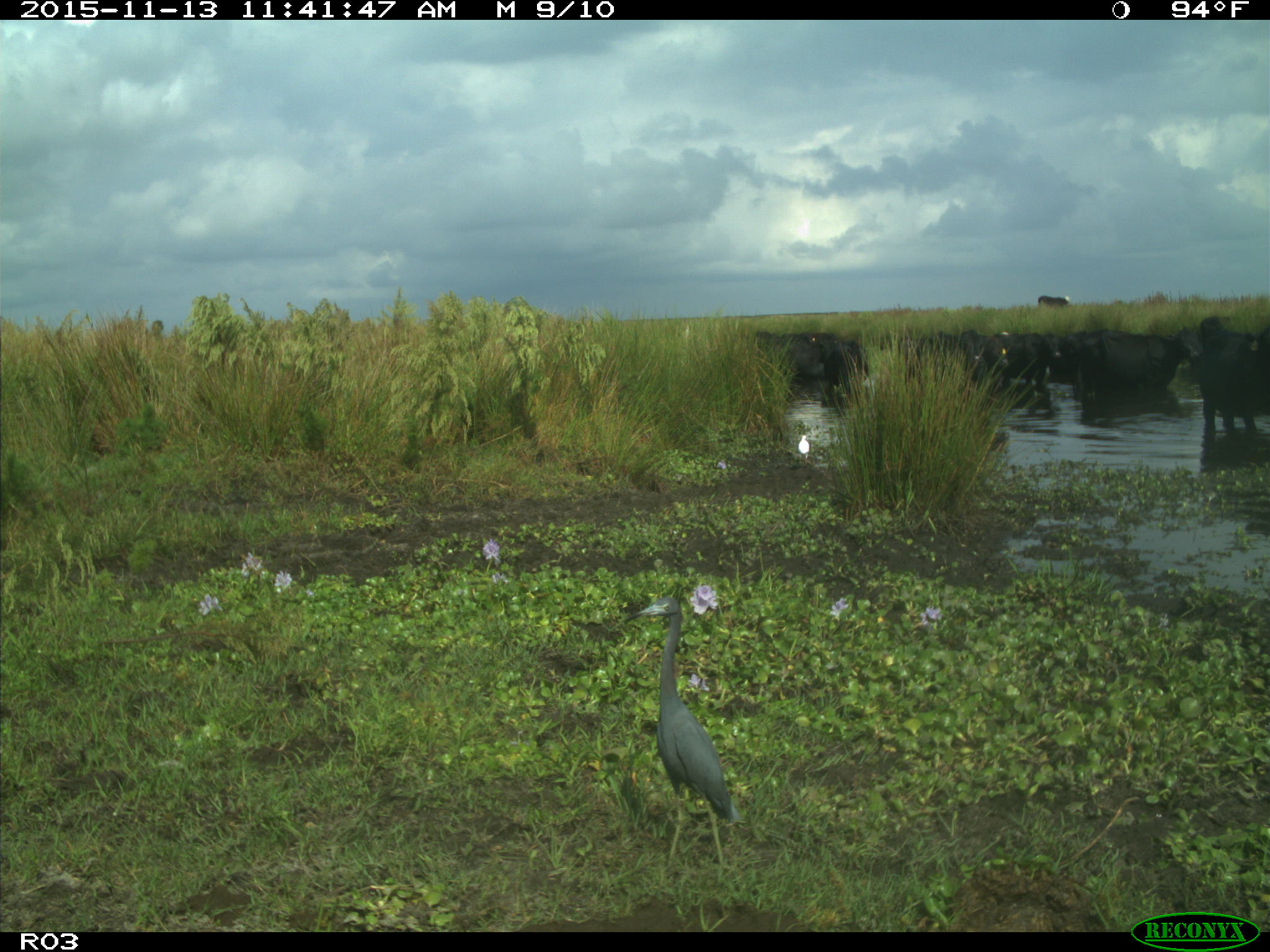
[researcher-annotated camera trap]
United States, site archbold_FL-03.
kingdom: Animalia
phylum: Chordata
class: Mammalia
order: Artiodactyla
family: Bovidae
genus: Bos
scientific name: Bos taurus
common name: domestic cow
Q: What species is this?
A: Bos taurus (domestic cow).